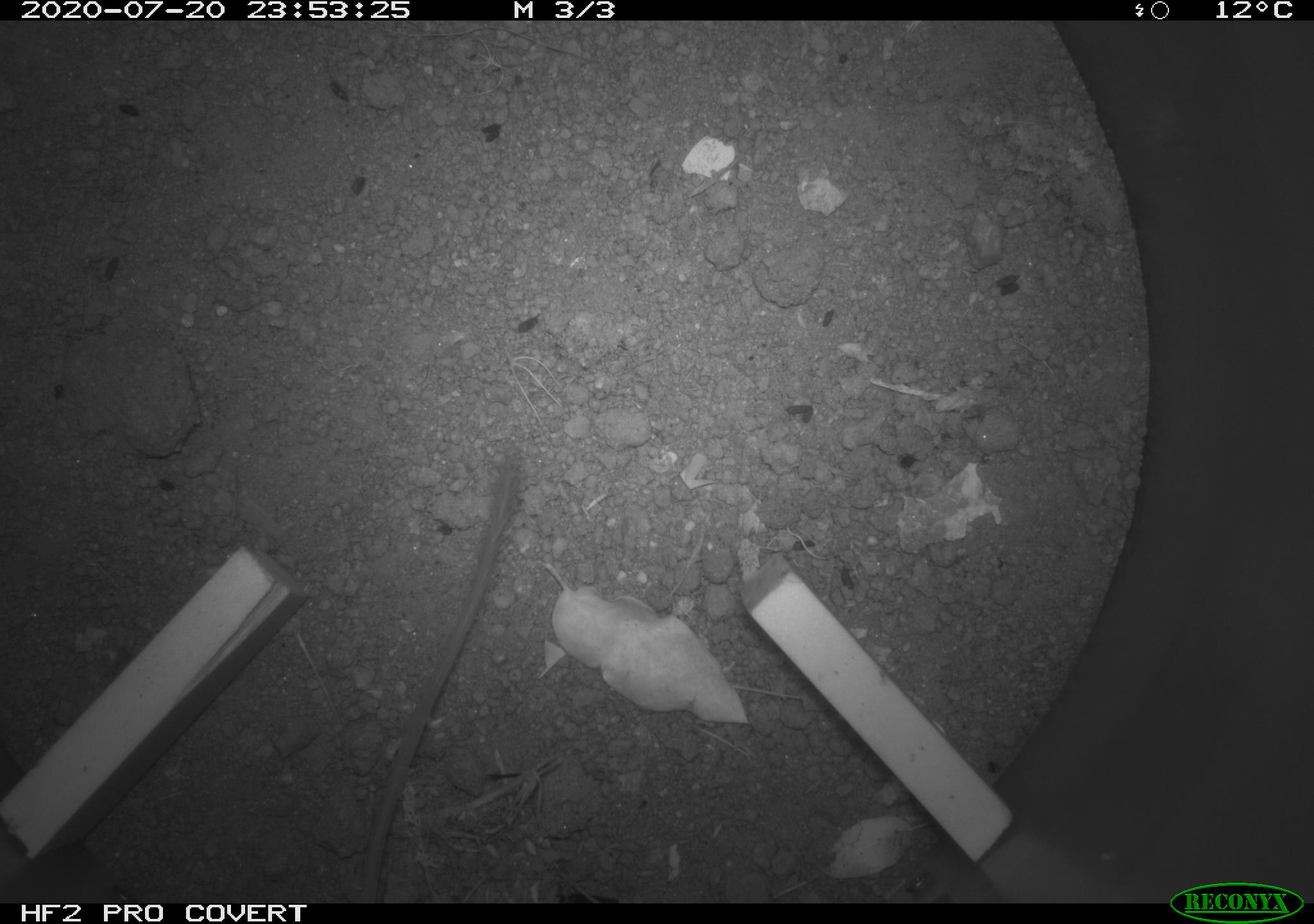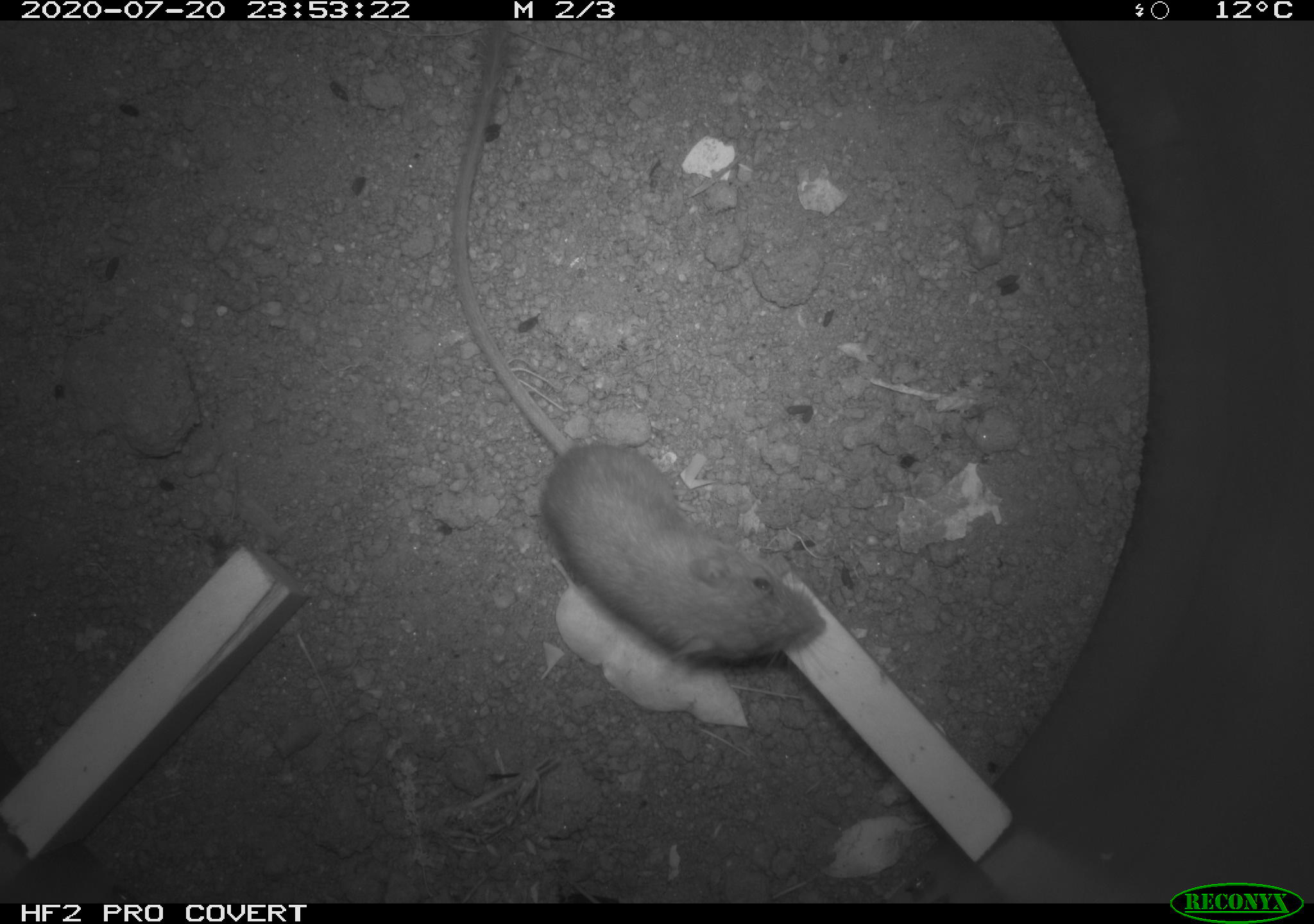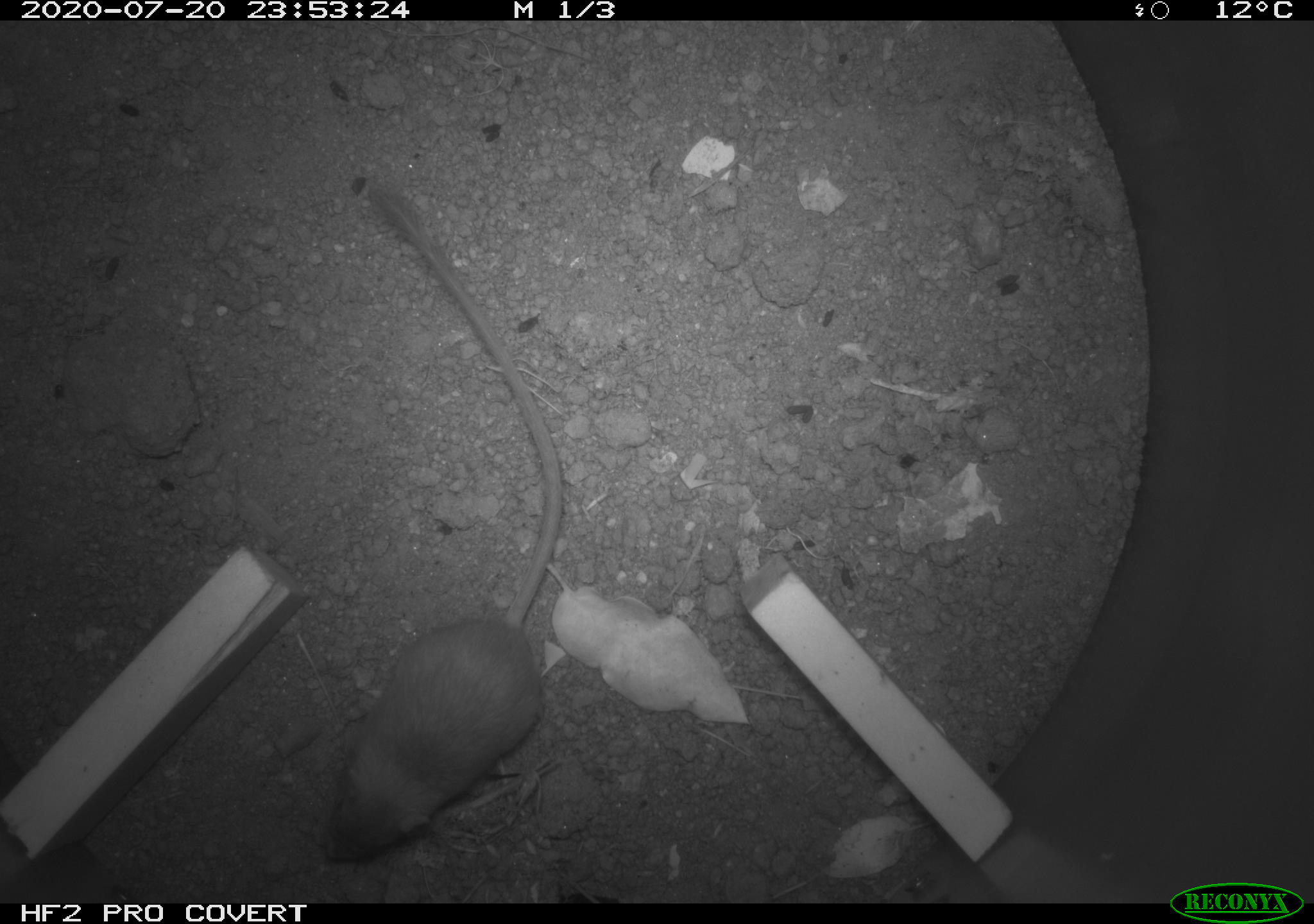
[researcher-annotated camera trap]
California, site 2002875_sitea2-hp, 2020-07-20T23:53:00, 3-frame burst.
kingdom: Animalia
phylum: Chordata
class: Mammalia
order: Rodentia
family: Heteromyidae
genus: Dipodomys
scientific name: Dipodomys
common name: kangaroo rats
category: dipodomys species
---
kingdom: Animalia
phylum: Chordata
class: Mammalia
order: Rodentia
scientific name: Rodentia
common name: rodent